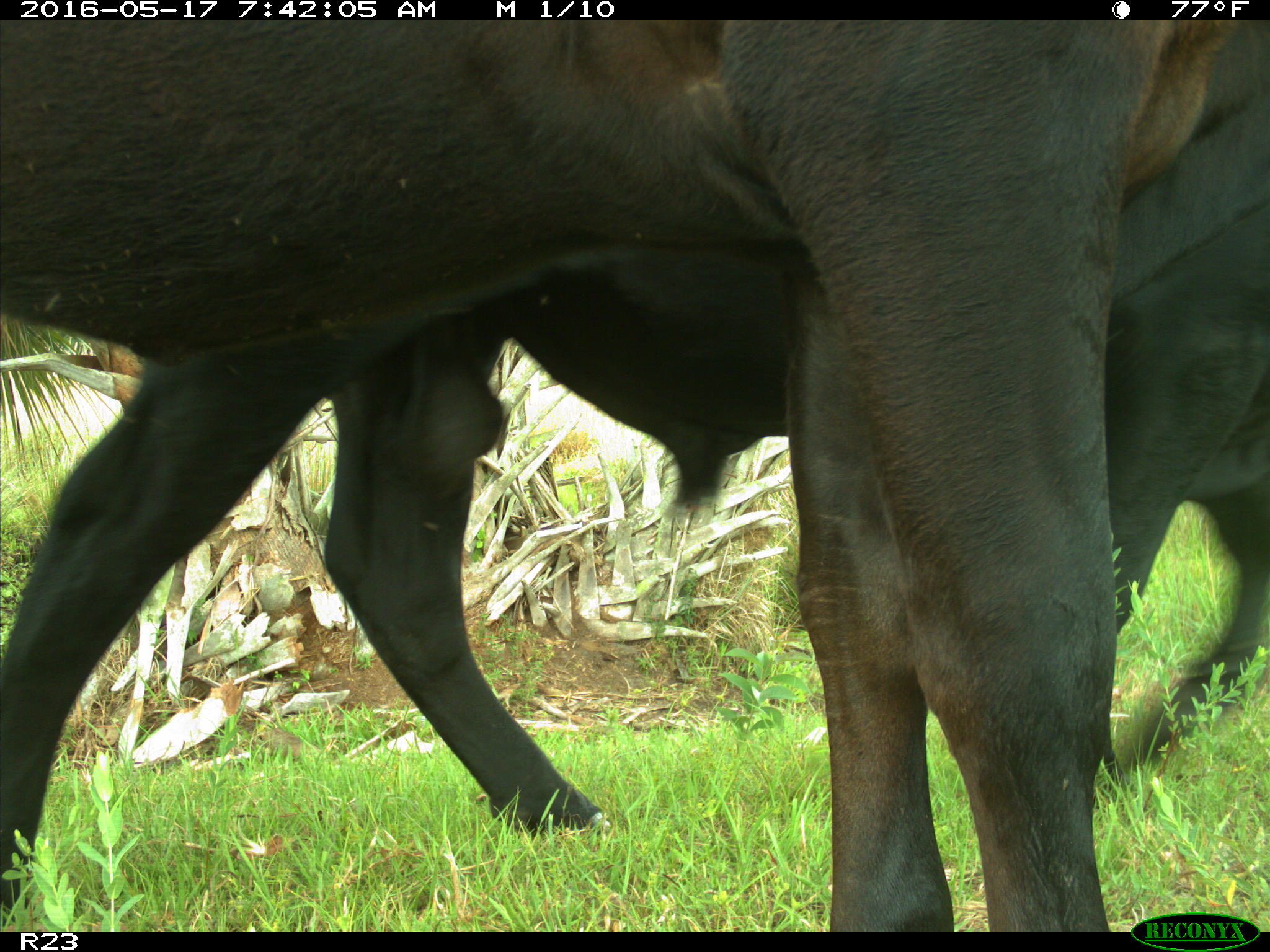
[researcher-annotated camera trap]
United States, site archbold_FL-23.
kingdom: Animalia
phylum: Chordata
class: Mammalia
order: Artiodactyla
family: Bovidae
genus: Bos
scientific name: Bos taurus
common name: domestic cow